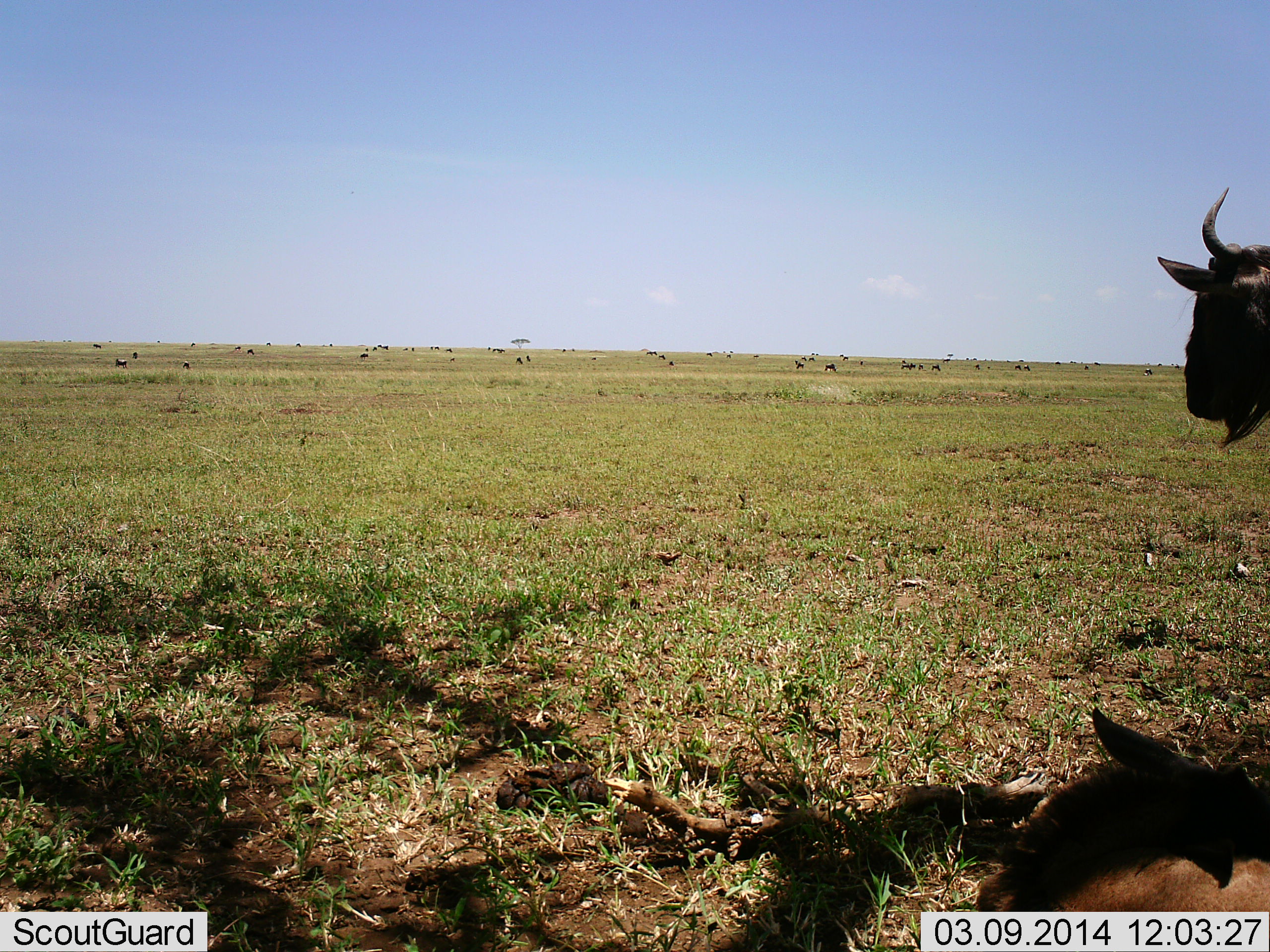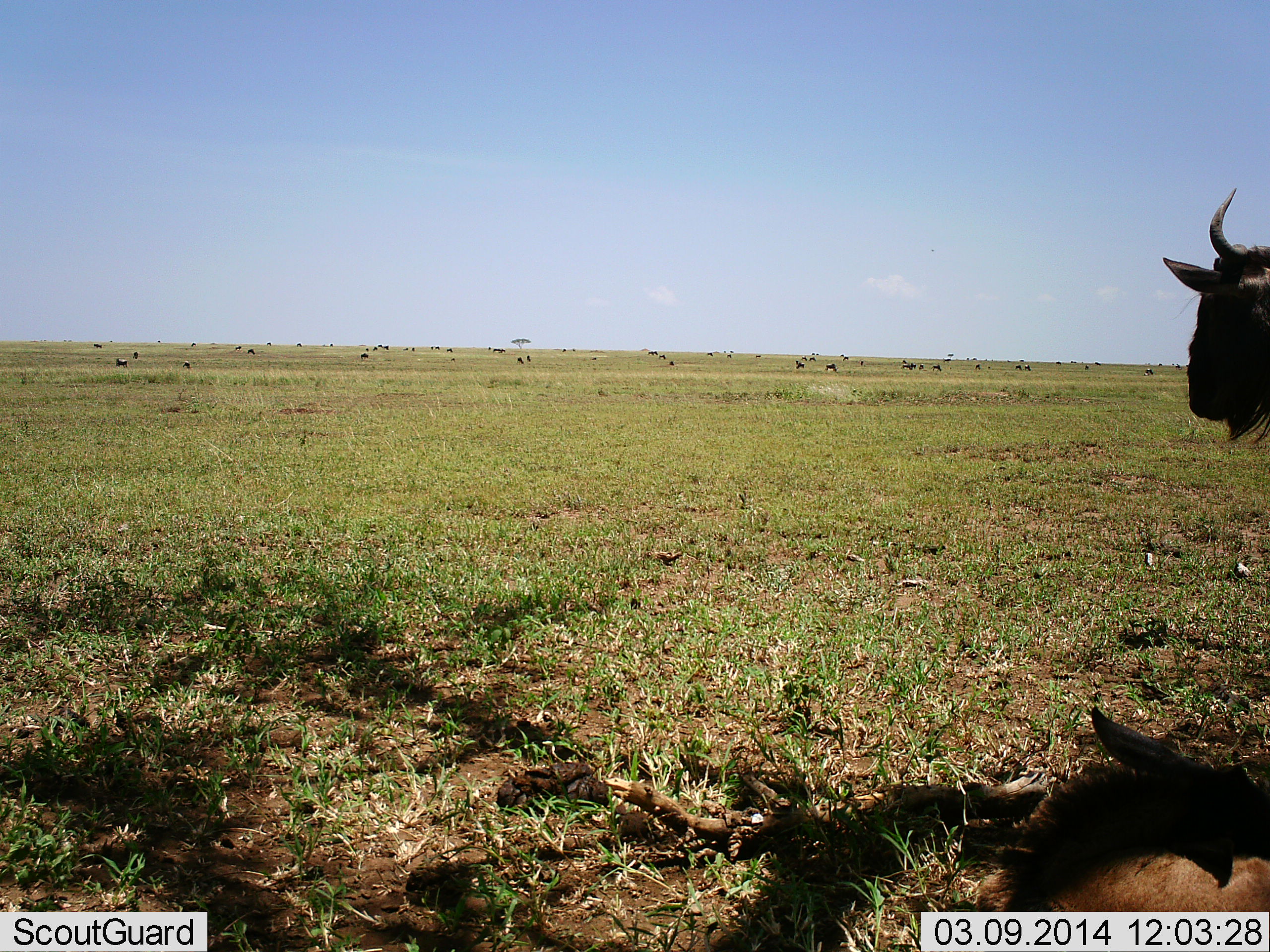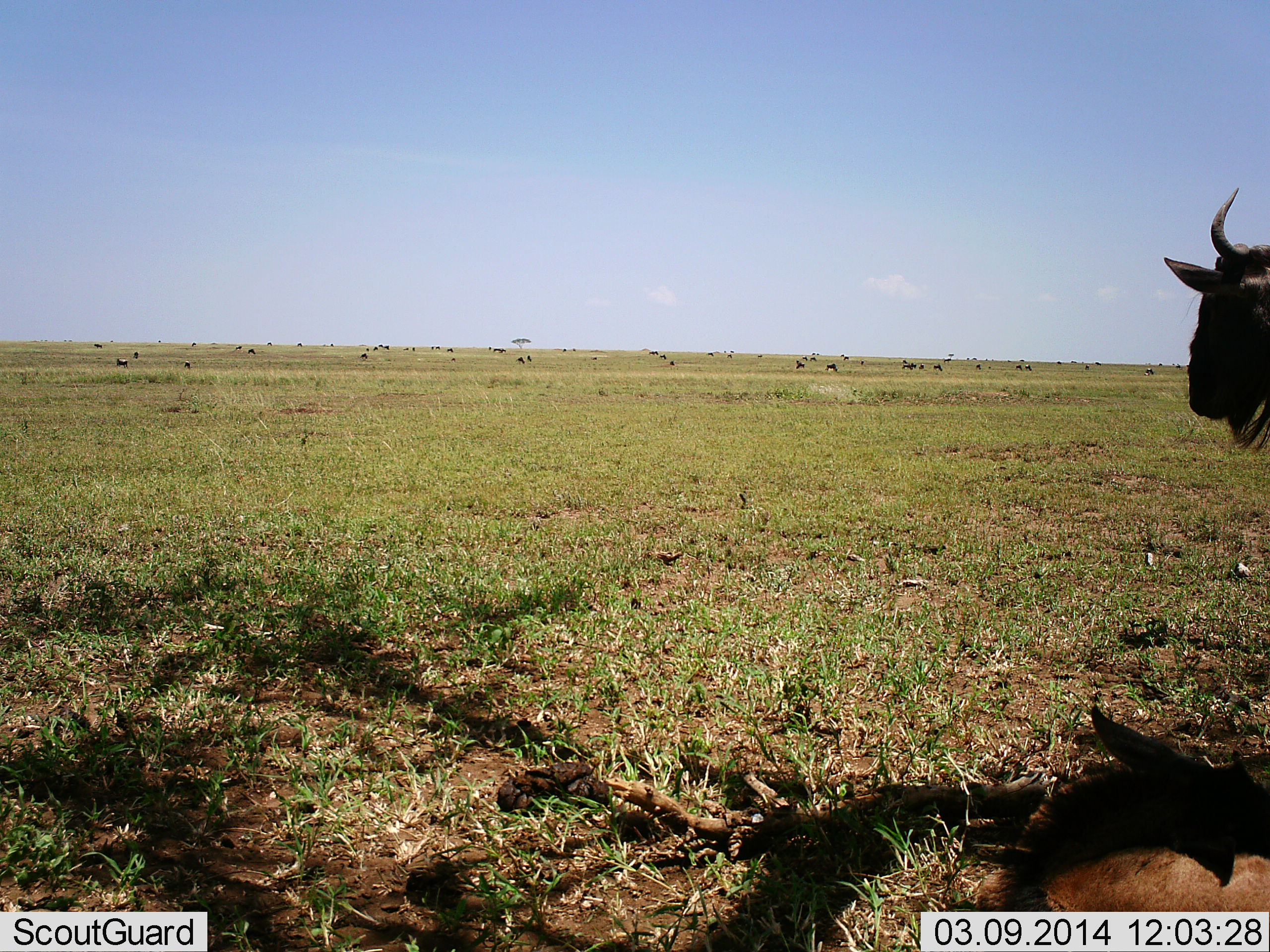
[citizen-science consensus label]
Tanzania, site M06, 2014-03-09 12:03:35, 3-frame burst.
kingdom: Animalia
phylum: Chordata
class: Mammalia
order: Artiodactyla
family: Bovidae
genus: Connochaetes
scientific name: Connochaetes taurinus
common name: blue wildebeest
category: wildebeest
Wildebeest (blue wildebeest) (Connochaetes taurinus), count 2. Behavior (volunteer vote fractions): standing 90%, resting 30%, moving 0%, interacting 0%. Young present (vote fraction): 10%. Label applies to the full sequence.